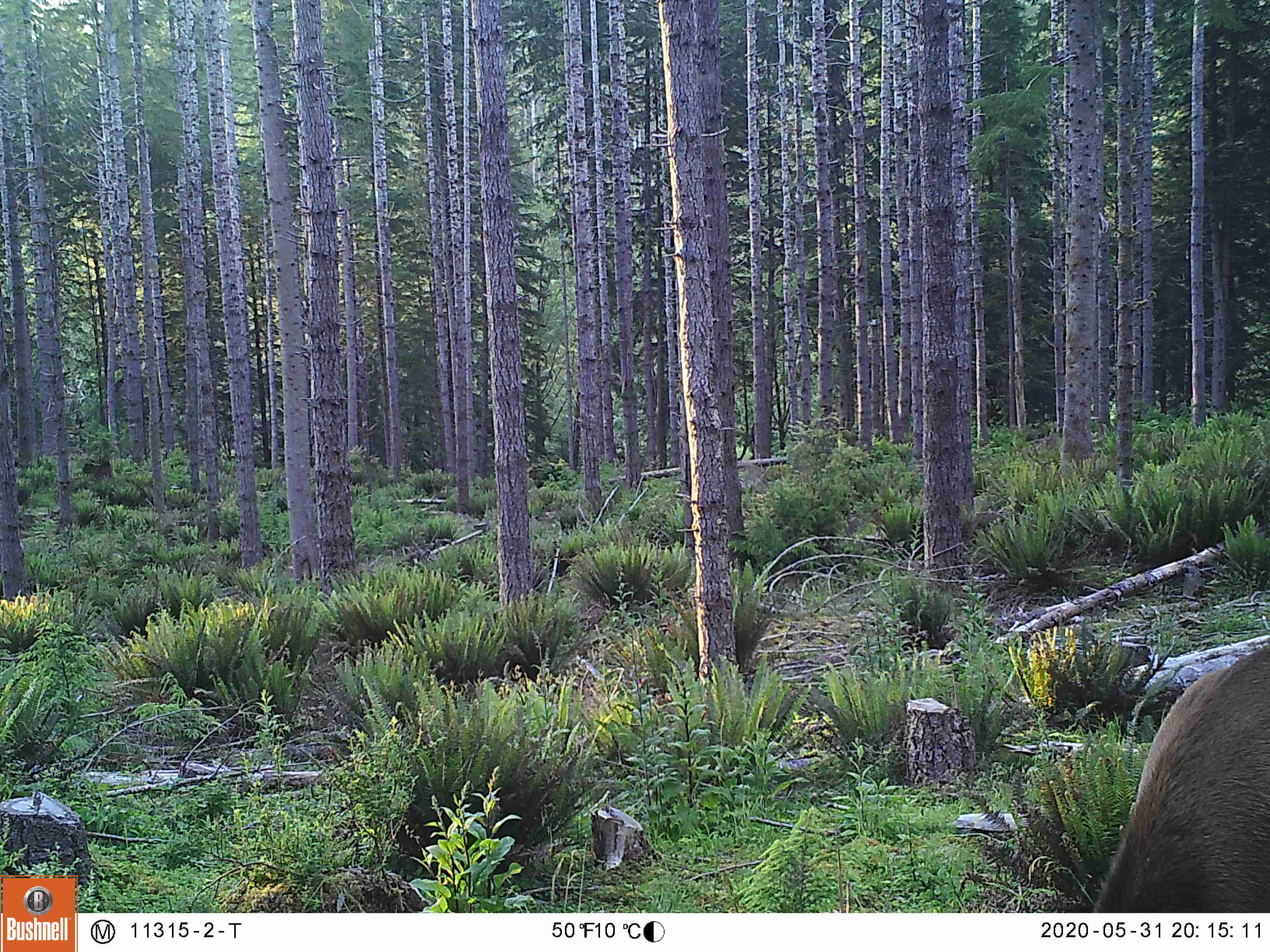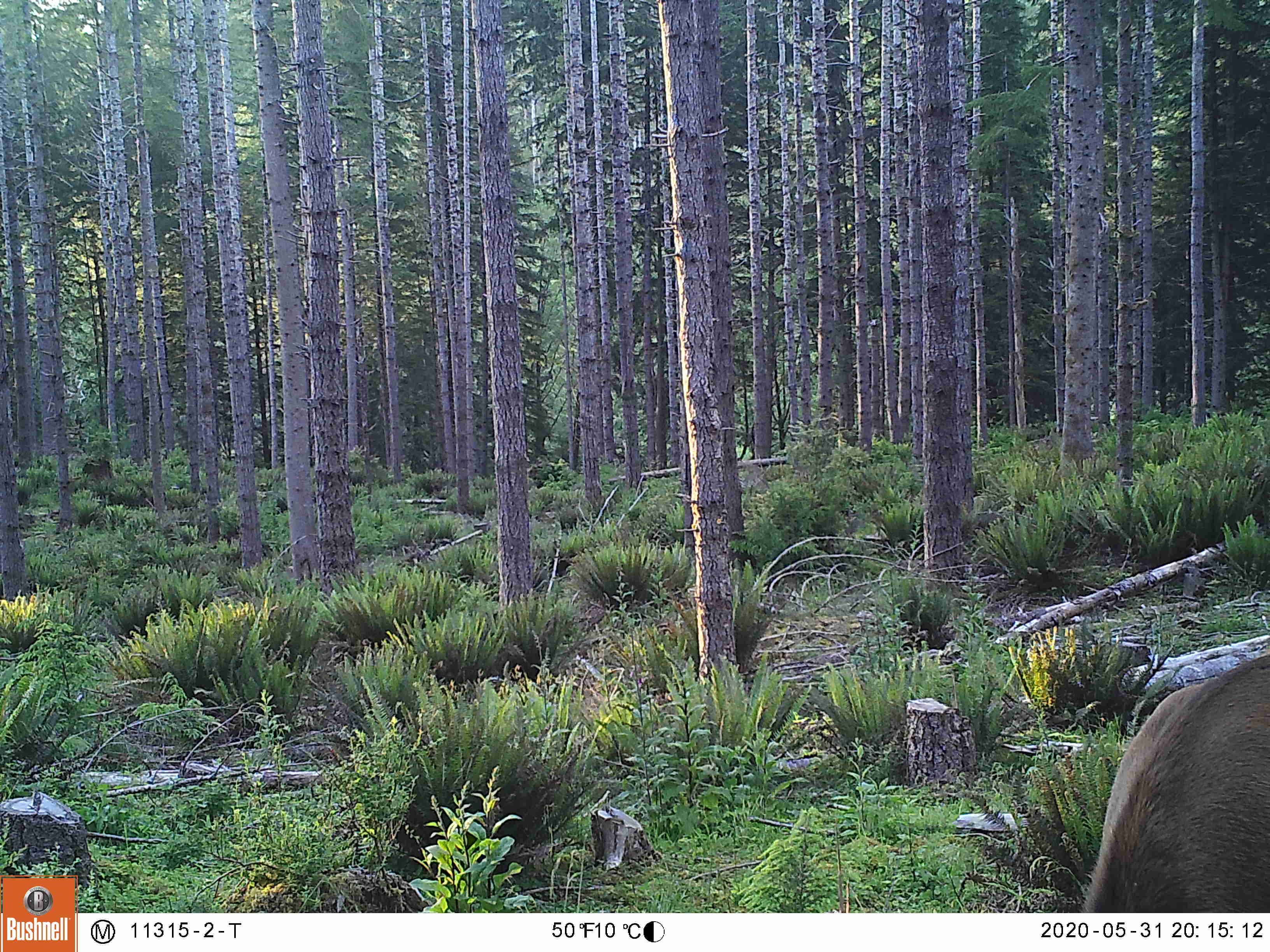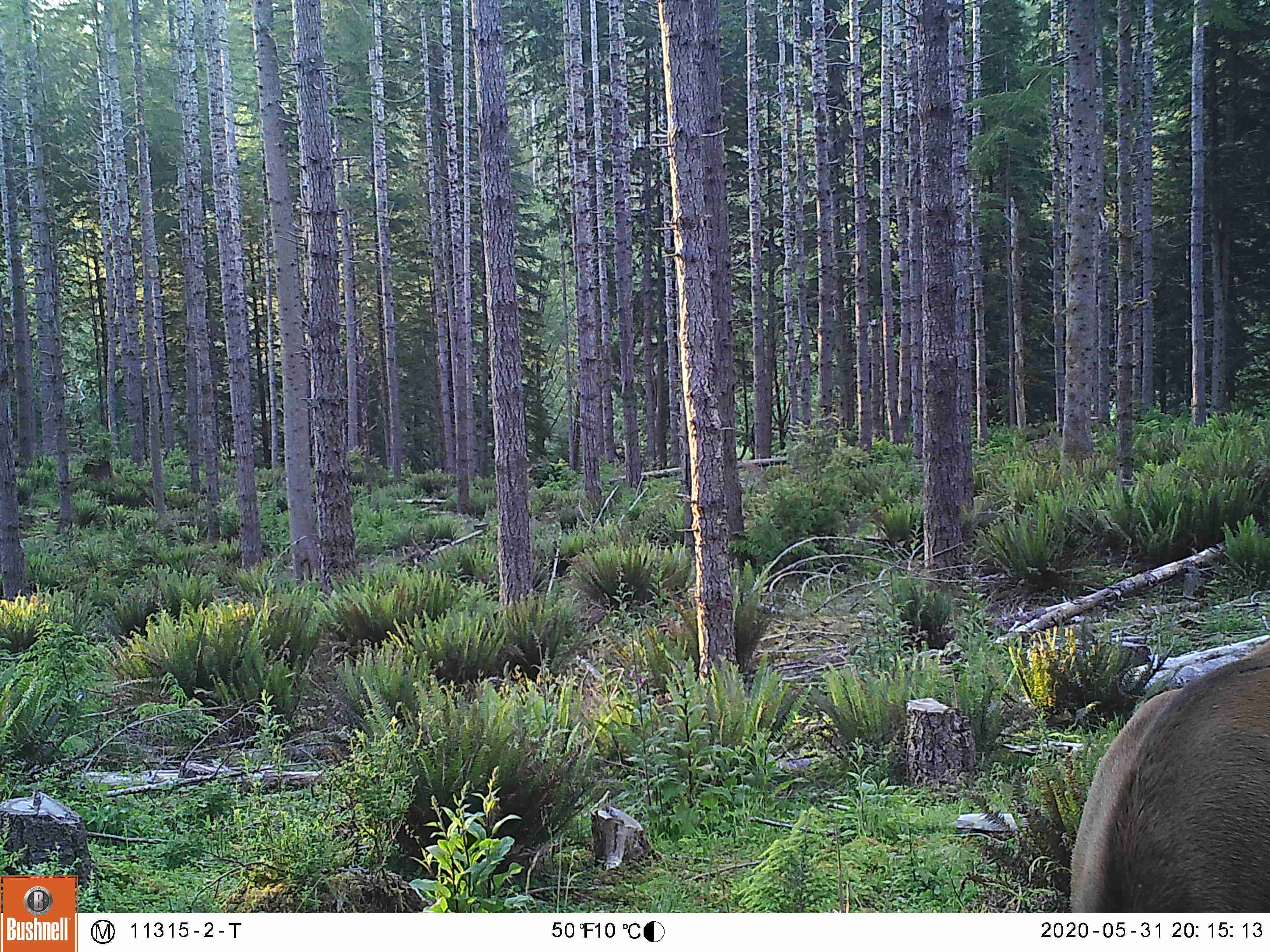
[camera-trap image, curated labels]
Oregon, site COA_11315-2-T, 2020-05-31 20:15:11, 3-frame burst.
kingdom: Animalia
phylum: Chordata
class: Mammalia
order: Artiodactyla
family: Cervidae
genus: Cervus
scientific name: Cervus canadensis roosevelti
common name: roosevelt elk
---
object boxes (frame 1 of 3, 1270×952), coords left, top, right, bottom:
roosevelt elk: 1083, 633, 1266, 906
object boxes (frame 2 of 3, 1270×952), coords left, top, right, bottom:
roosevelt elk: 1079, 642, 1262, 904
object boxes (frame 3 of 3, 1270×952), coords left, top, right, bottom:
roosevelt elk: 1061, 646, 1264, 904